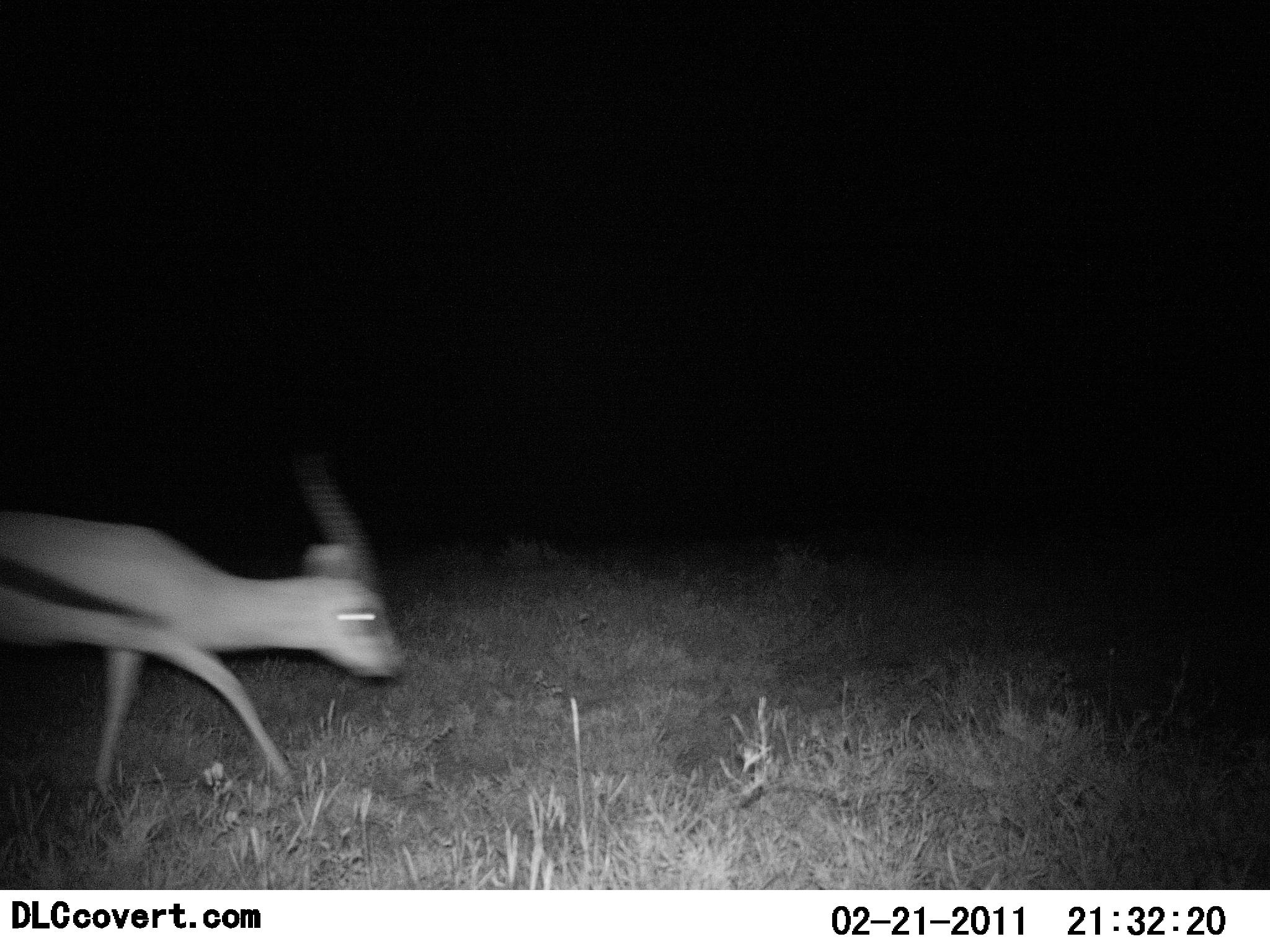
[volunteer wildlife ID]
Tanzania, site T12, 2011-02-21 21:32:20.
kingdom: Animalia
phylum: Chordata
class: Mammalia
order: Artiodactyla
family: Bovidae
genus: Eudorcas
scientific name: Eudorcas thomsonii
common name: thomson's gazelle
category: gazellethomsons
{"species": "gazellethomsons (thomson's gazelle) (Eudorcas thomsonii)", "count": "1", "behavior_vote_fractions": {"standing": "0%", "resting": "0%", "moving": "100%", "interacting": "0%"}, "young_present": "0%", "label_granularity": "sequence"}